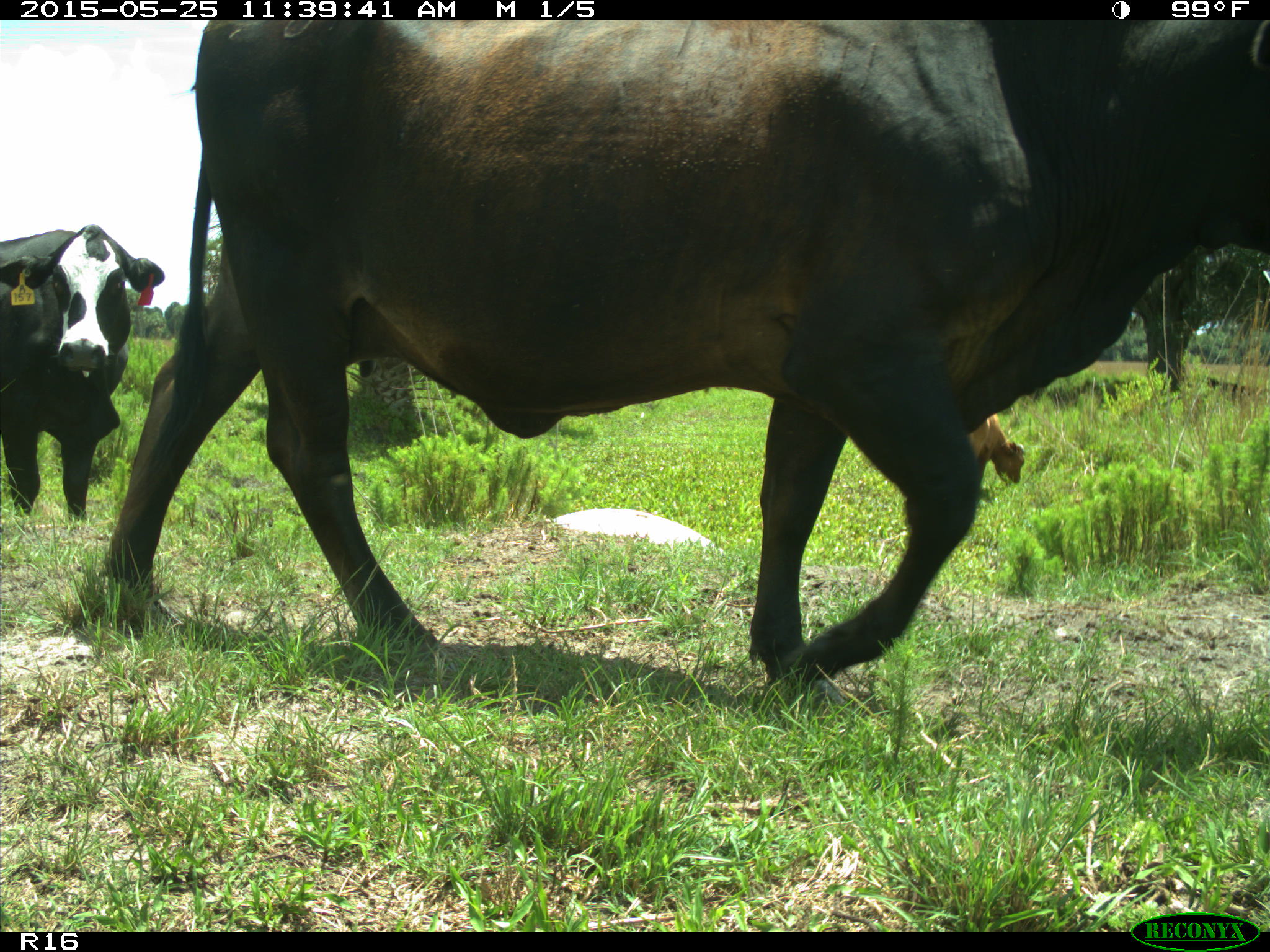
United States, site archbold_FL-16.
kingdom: Animalia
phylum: Chordata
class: Mammalia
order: Artiodactyla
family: Bovidae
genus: Bos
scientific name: Bos taurus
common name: domestic cow